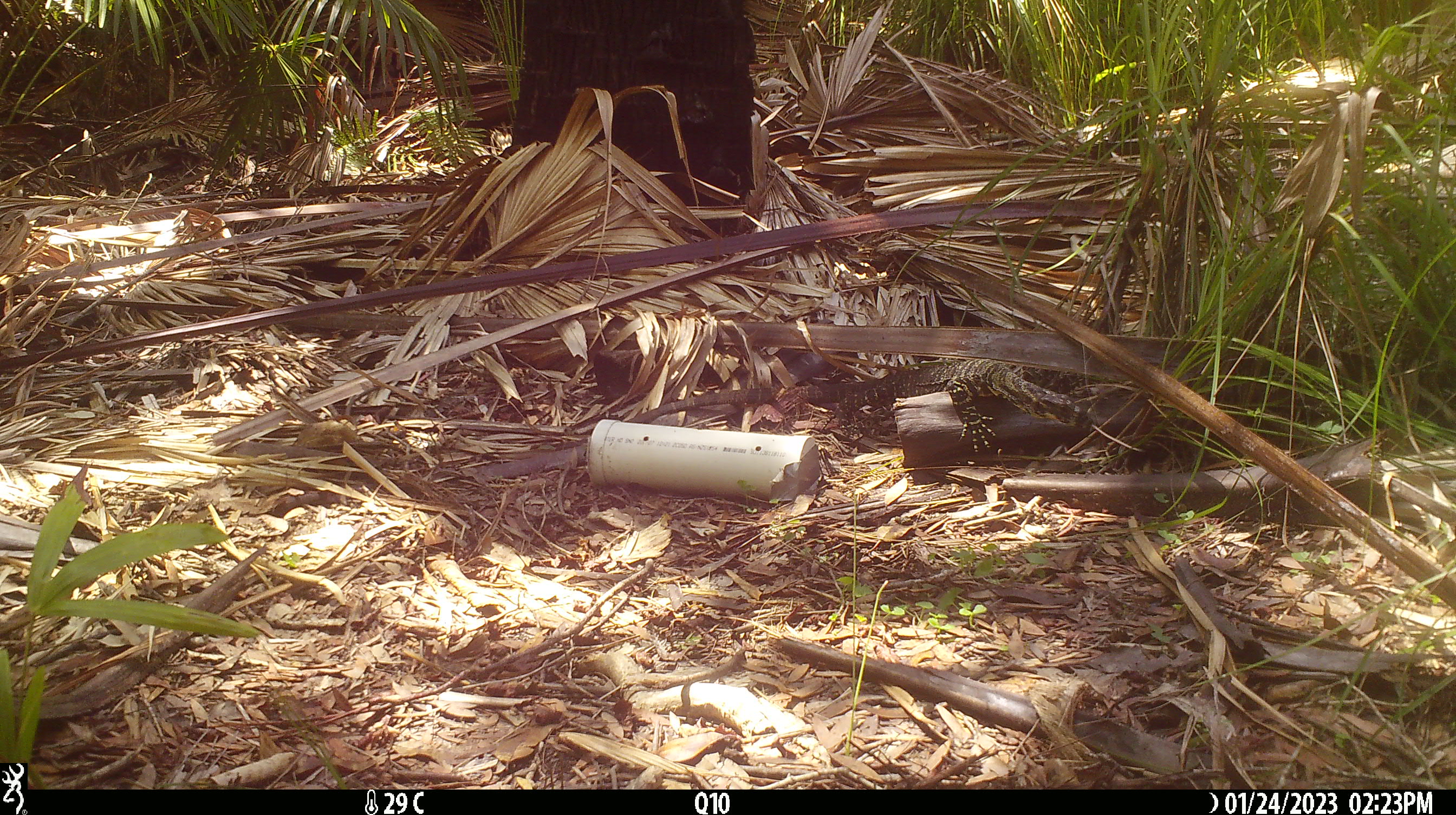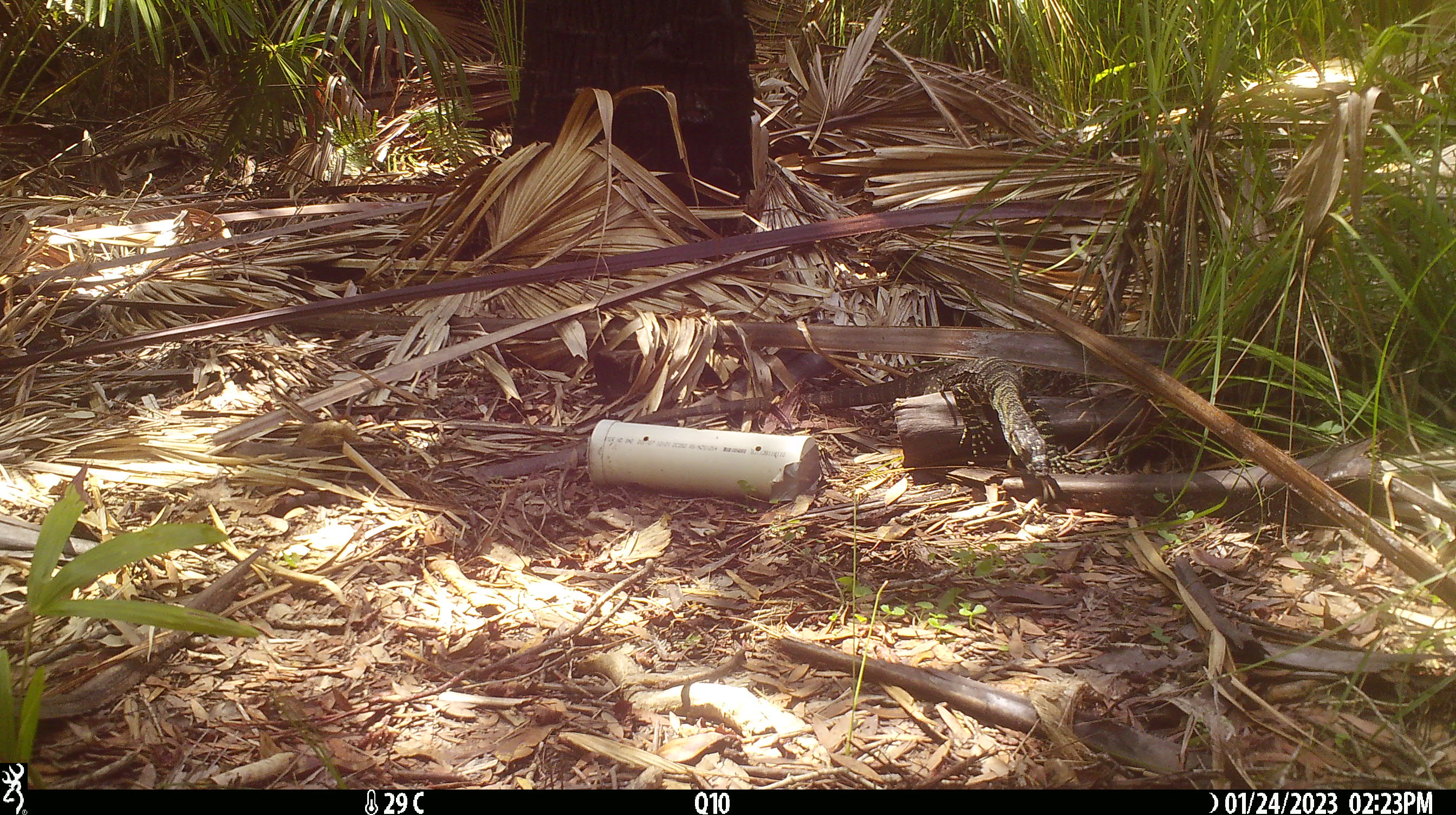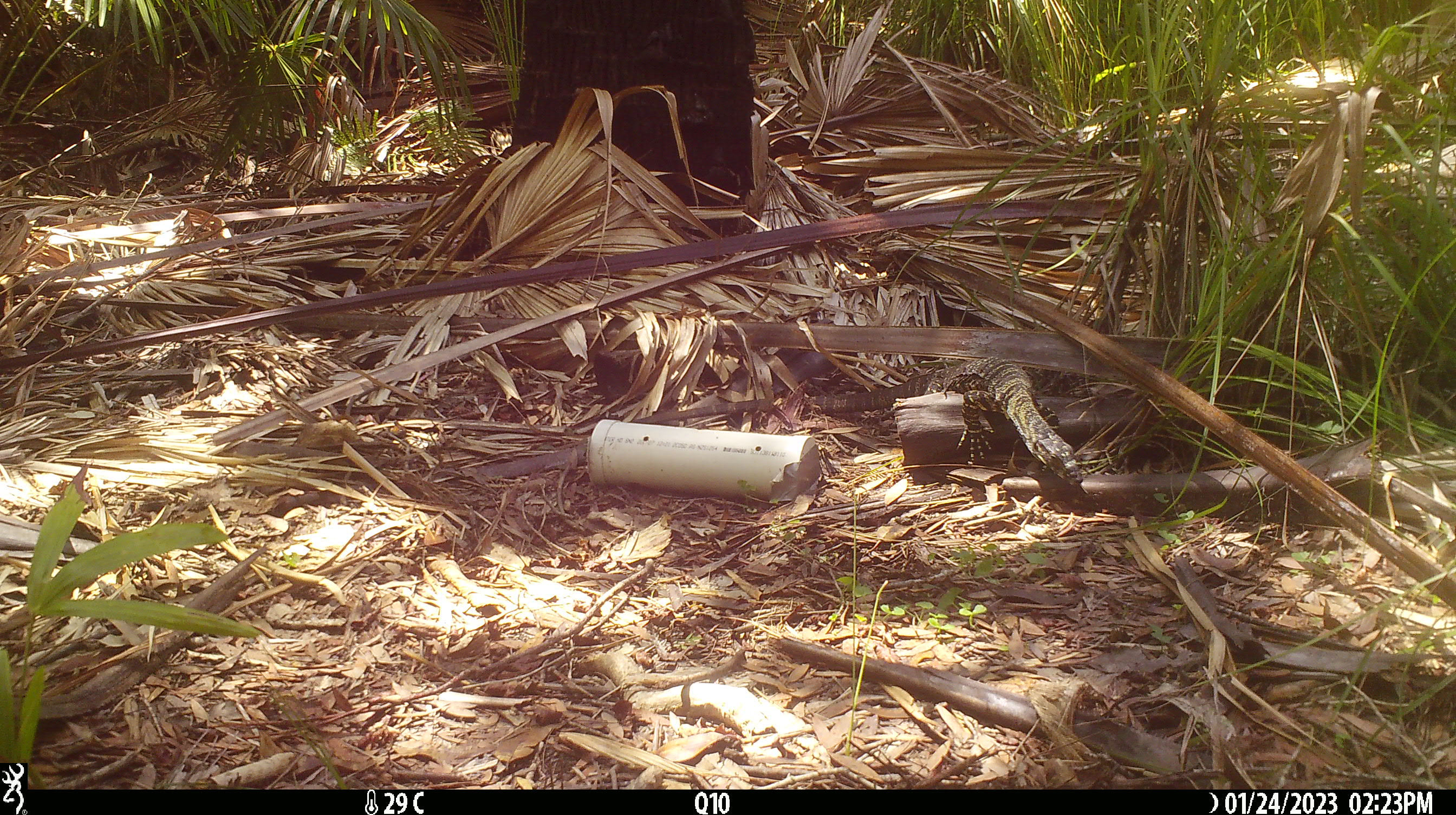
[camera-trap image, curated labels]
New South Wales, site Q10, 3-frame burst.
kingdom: Animalia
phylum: Chordata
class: Reptilia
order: Squamata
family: Varanidae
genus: Varanus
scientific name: Varanus varius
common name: lace monitor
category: goanna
Goanna (lace monitor) (Varanus varius).